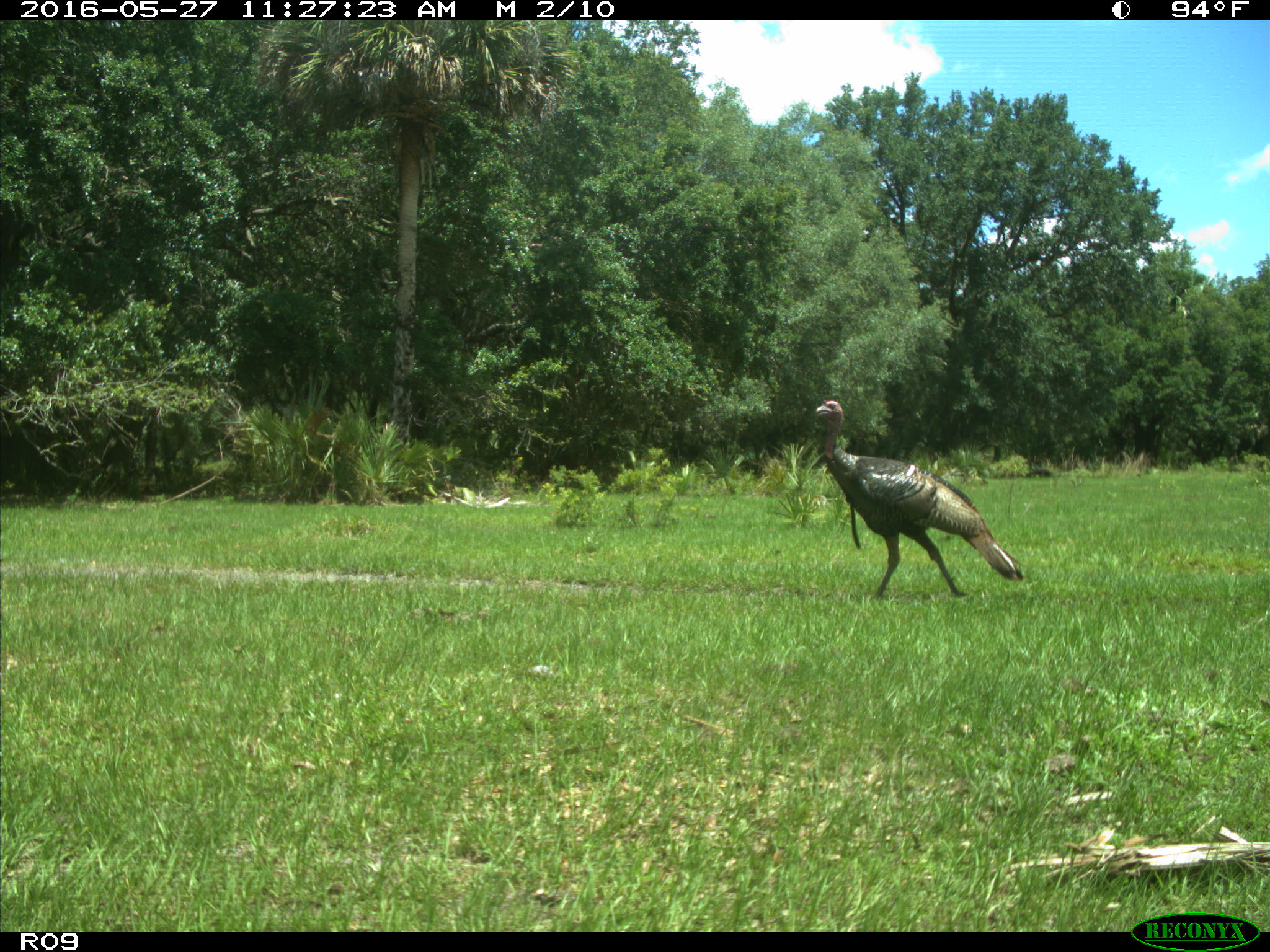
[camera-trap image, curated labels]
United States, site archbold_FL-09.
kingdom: Animalia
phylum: Chordata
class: Aves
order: Galliformes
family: Phasianidae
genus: Meleagris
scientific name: Meleagris gallopavo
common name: wild turkey